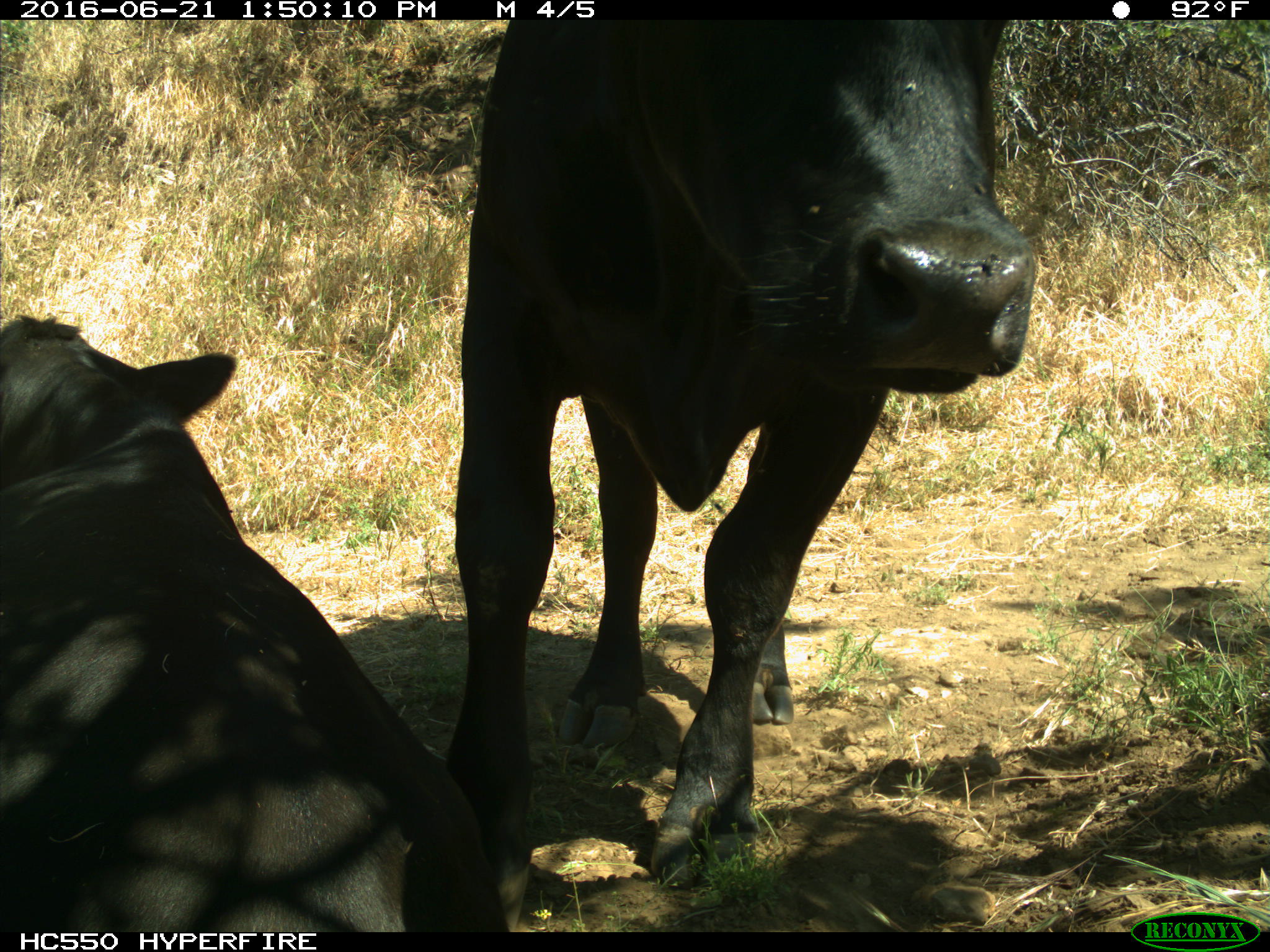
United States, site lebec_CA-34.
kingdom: Animalia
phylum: Chordata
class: Mammalia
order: Artiodactyla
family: Bovidae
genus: Bos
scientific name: Bos taurus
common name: domestic cow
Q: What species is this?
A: Bos taurus (domestic cow).